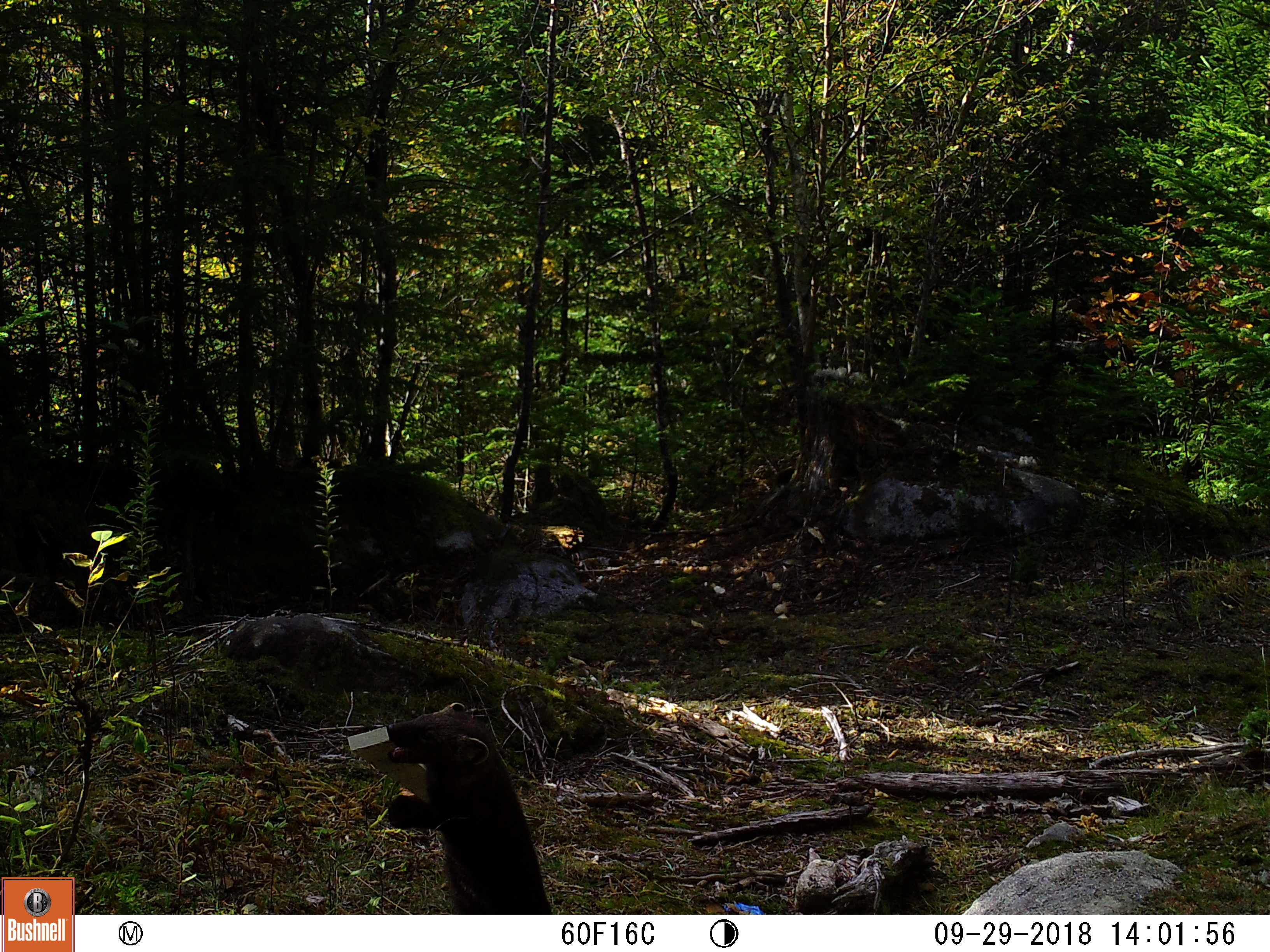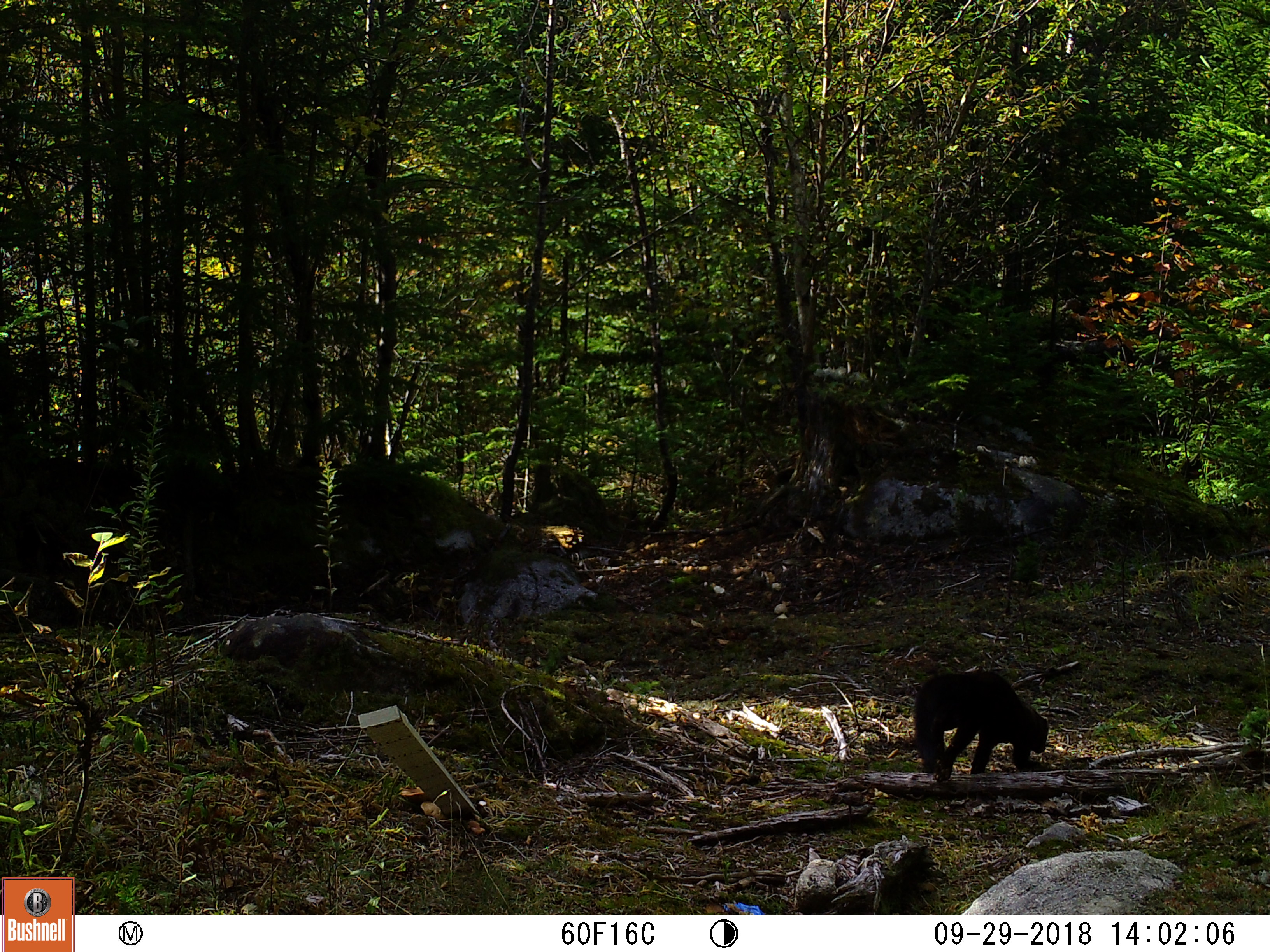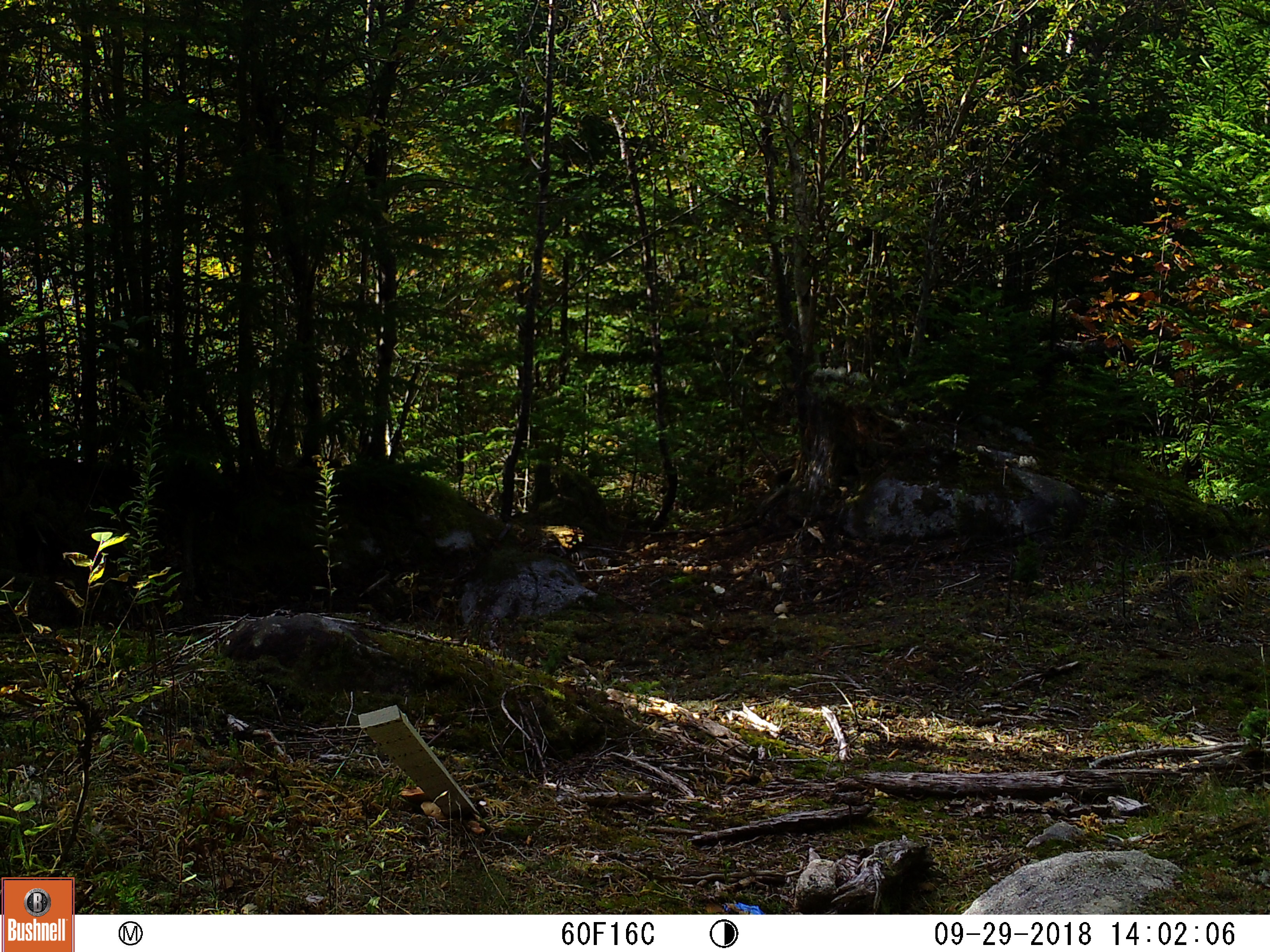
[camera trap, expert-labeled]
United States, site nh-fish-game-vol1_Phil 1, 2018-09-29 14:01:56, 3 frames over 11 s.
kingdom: Animalia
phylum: Chordata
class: Mammalia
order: Carnivora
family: Mustelidae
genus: Pekania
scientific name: Pekania pennanti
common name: fisher